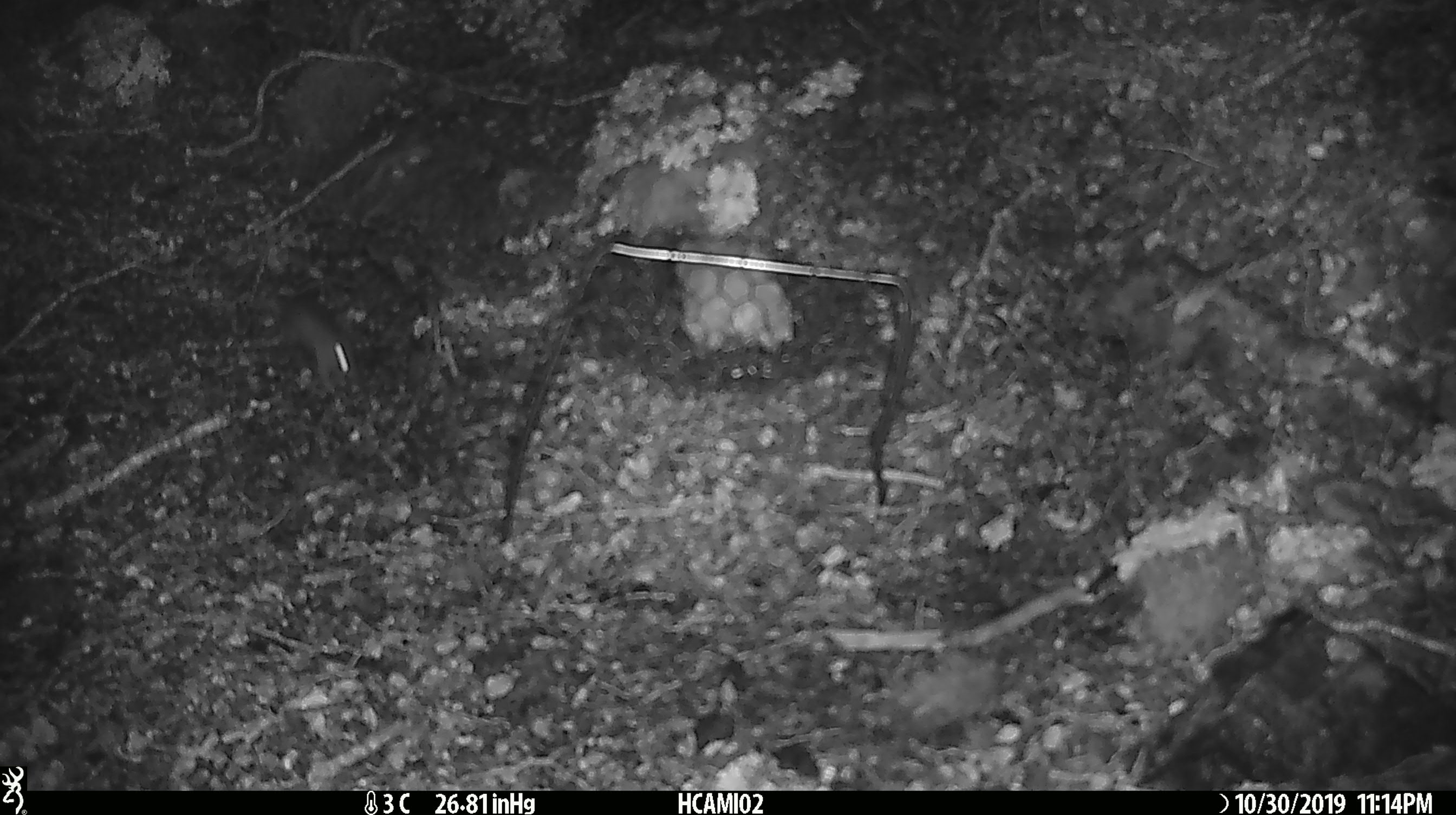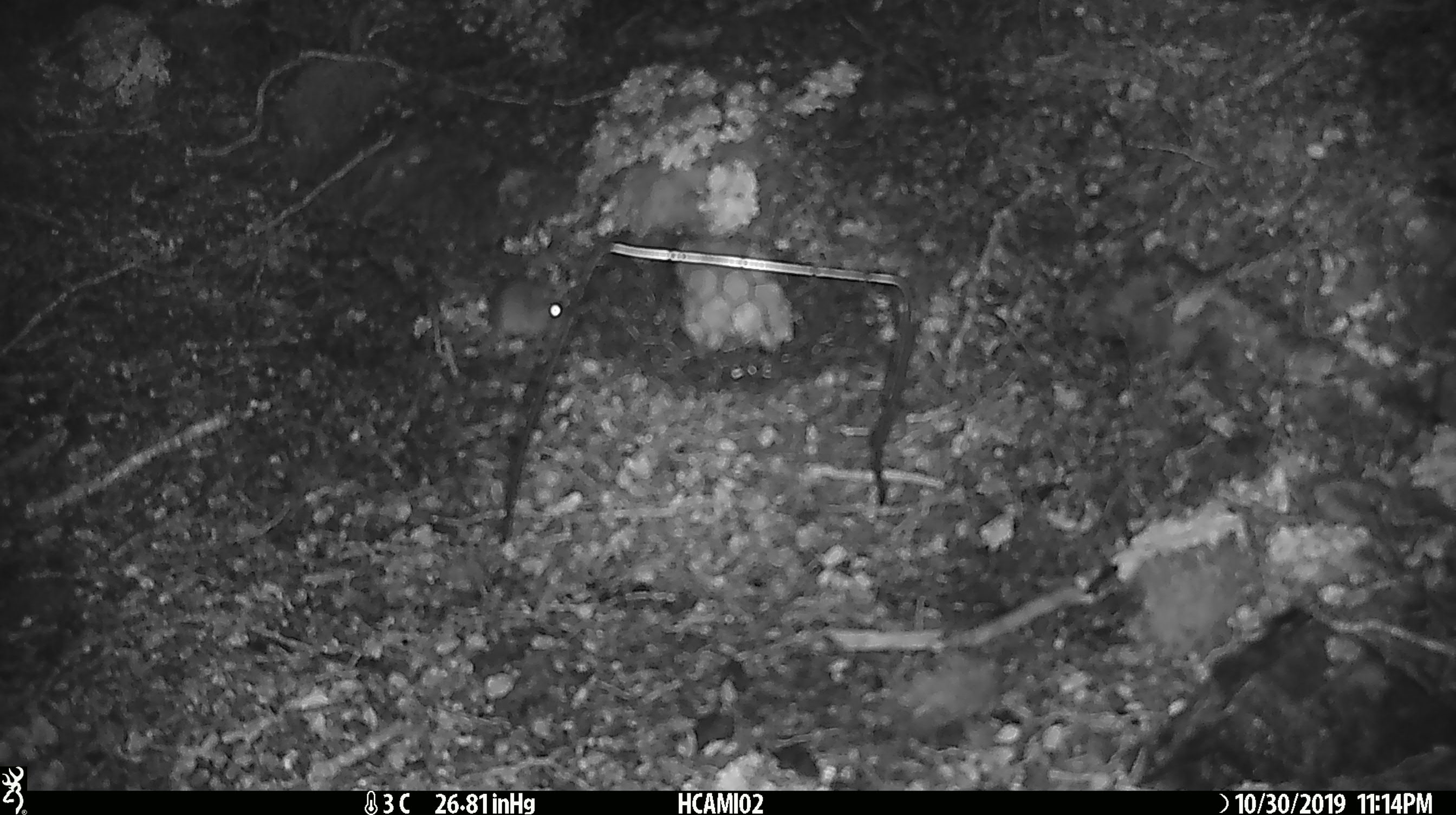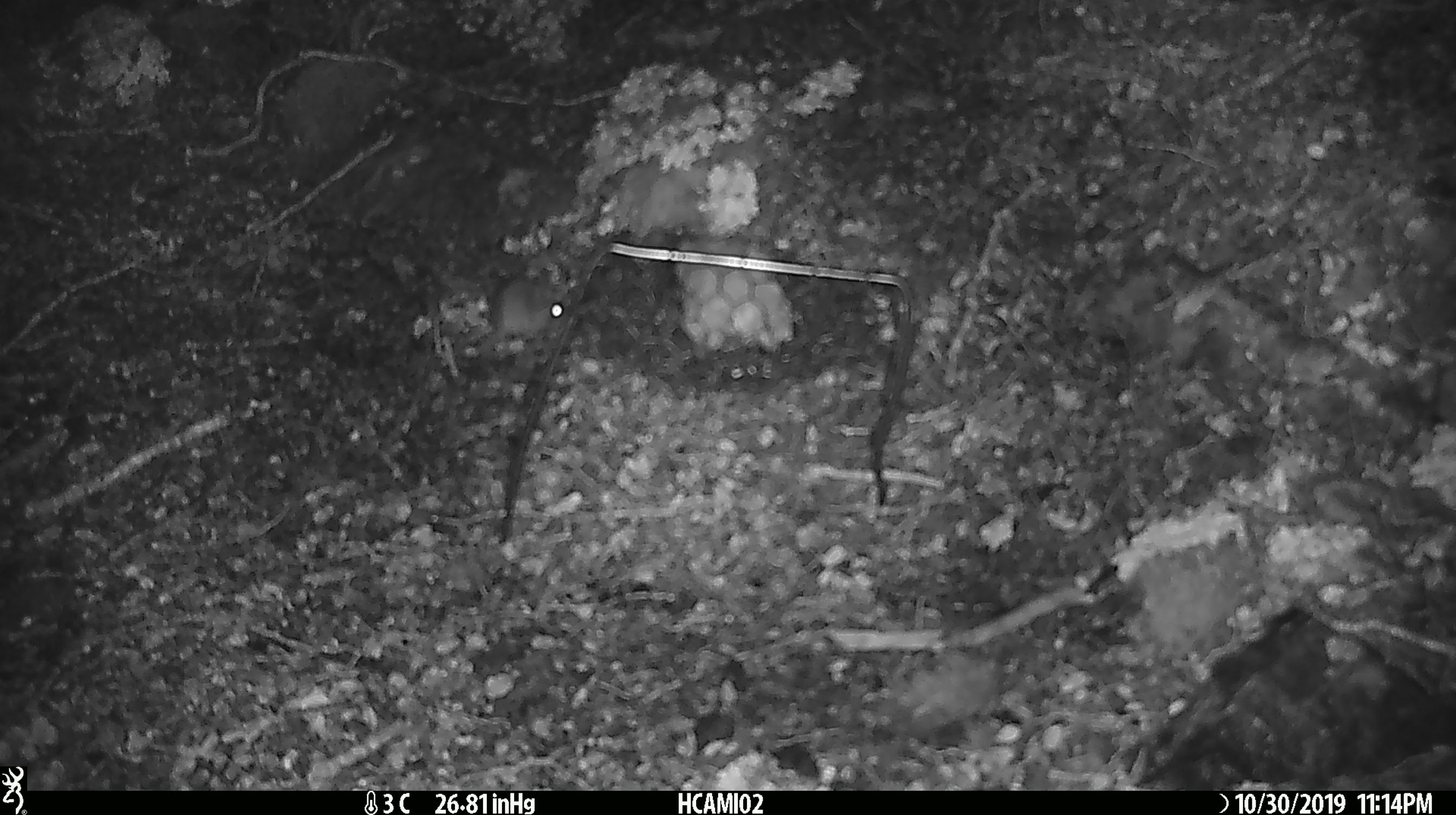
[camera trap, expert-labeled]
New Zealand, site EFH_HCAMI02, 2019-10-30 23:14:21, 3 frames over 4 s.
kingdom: Animalia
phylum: Chordata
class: Mammalia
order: Rodentia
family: Muridae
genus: Mus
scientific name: Mus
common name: mouse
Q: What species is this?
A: Mouse (Mus).